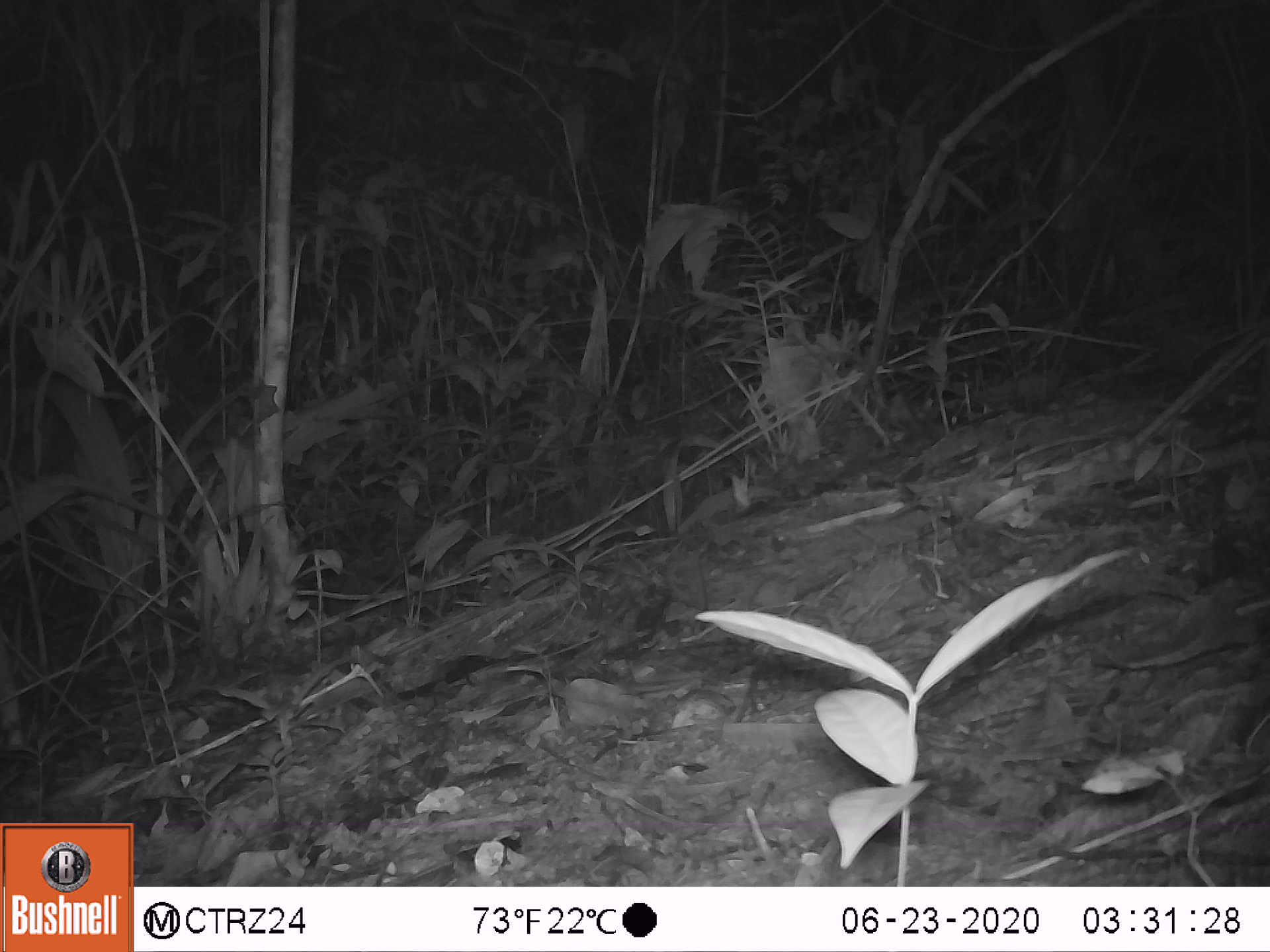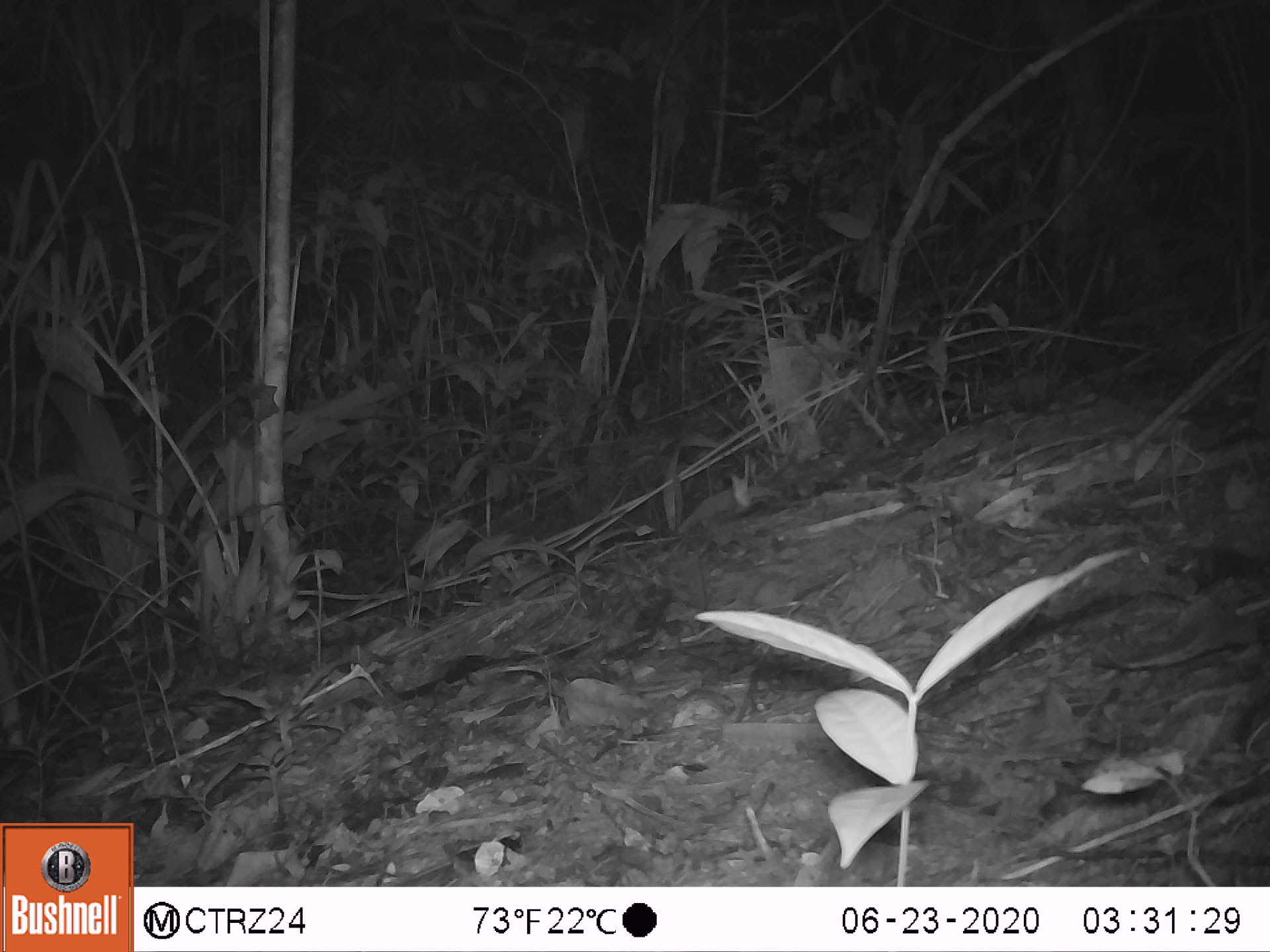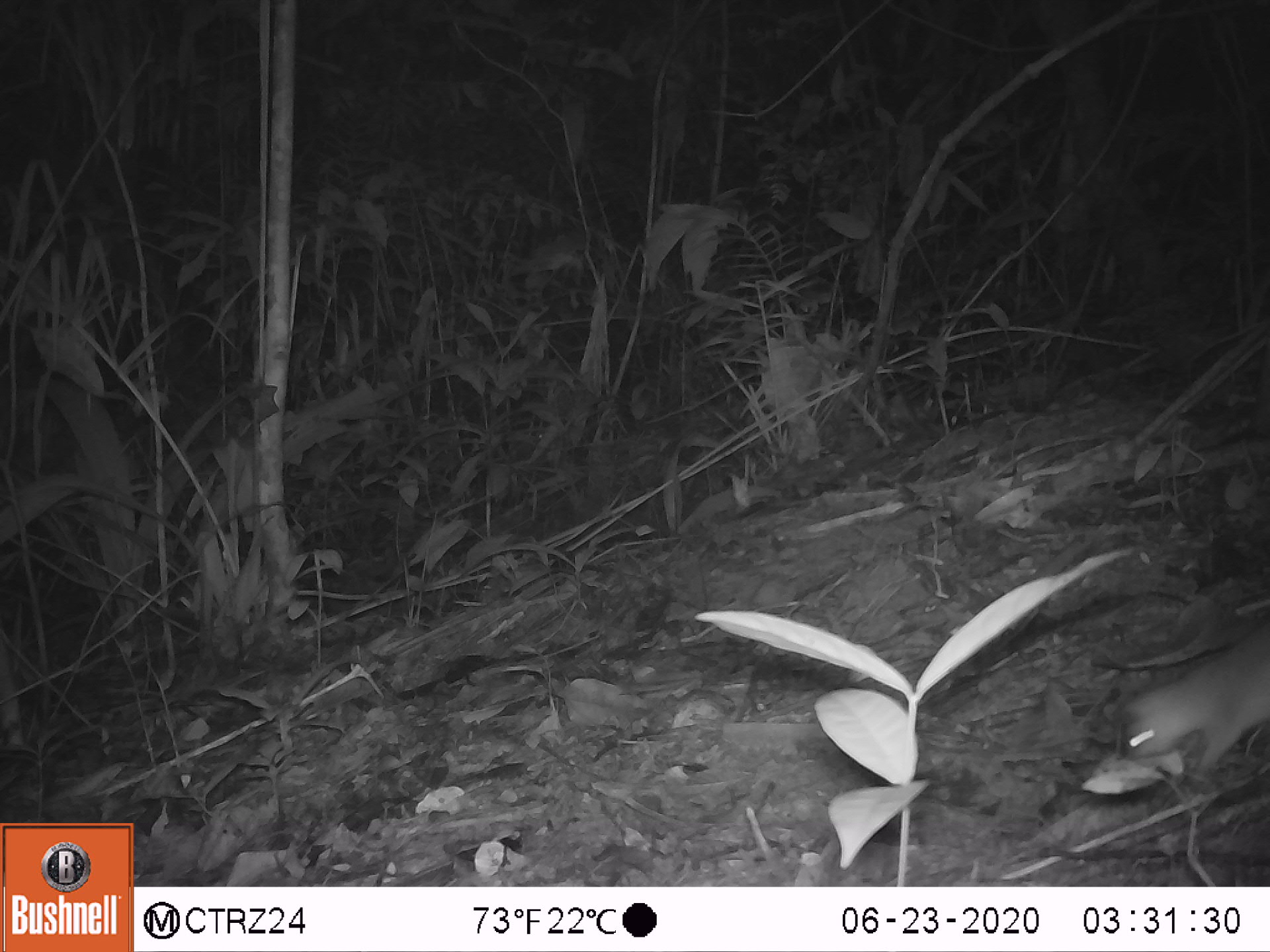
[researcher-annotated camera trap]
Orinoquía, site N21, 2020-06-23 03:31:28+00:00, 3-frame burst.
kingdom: Animalia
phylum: Chordata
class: Mammalia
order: Rodentia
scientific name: Rodentia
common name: rodent